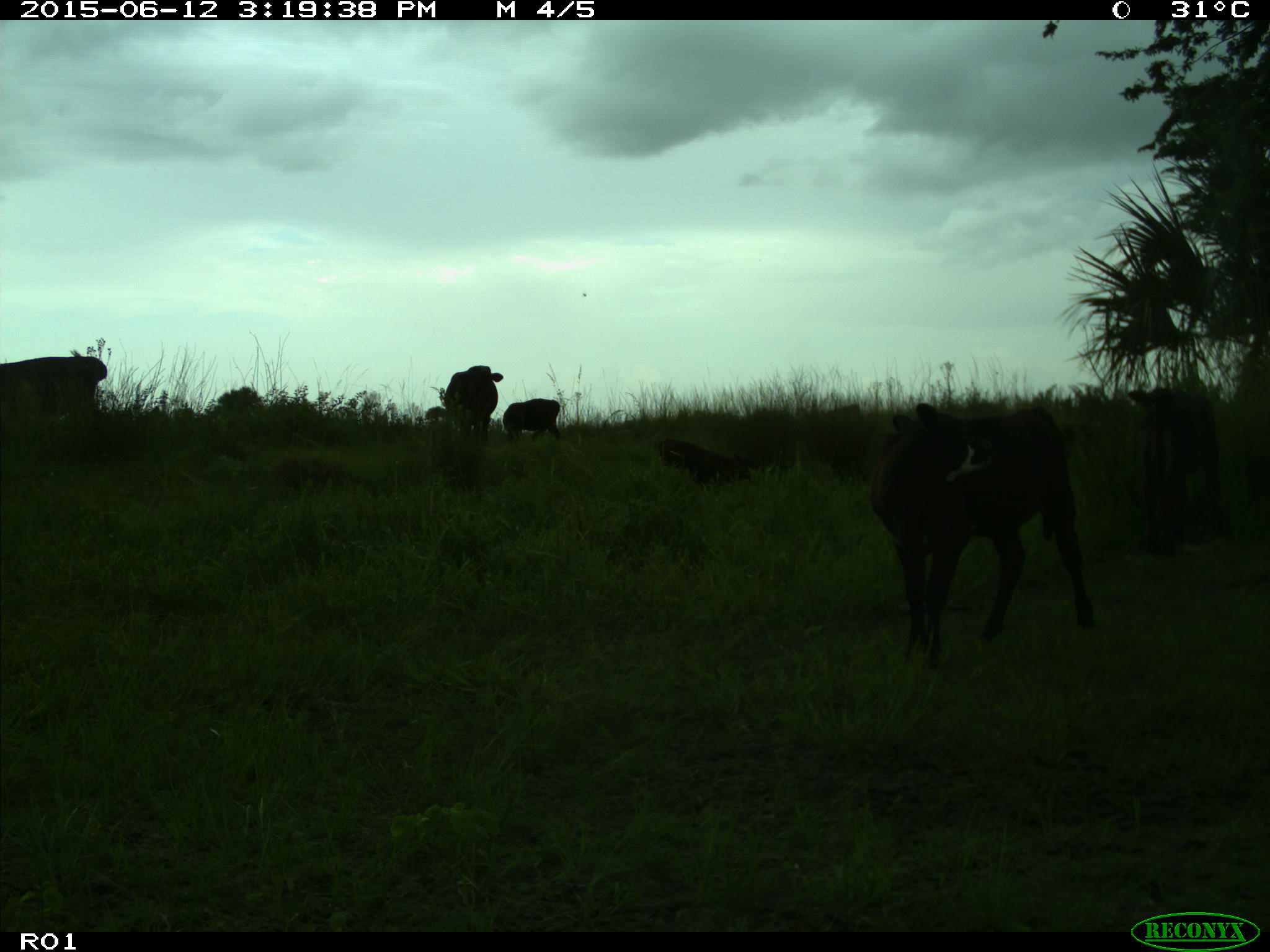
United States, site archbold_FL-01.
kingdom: Animalia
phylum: Chordata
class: Mammalia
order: Artiodactyla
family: Bovidae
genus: Bos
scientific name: Bos taurus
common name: domestic cow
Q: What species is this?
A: Bos taurus (domestic cow).